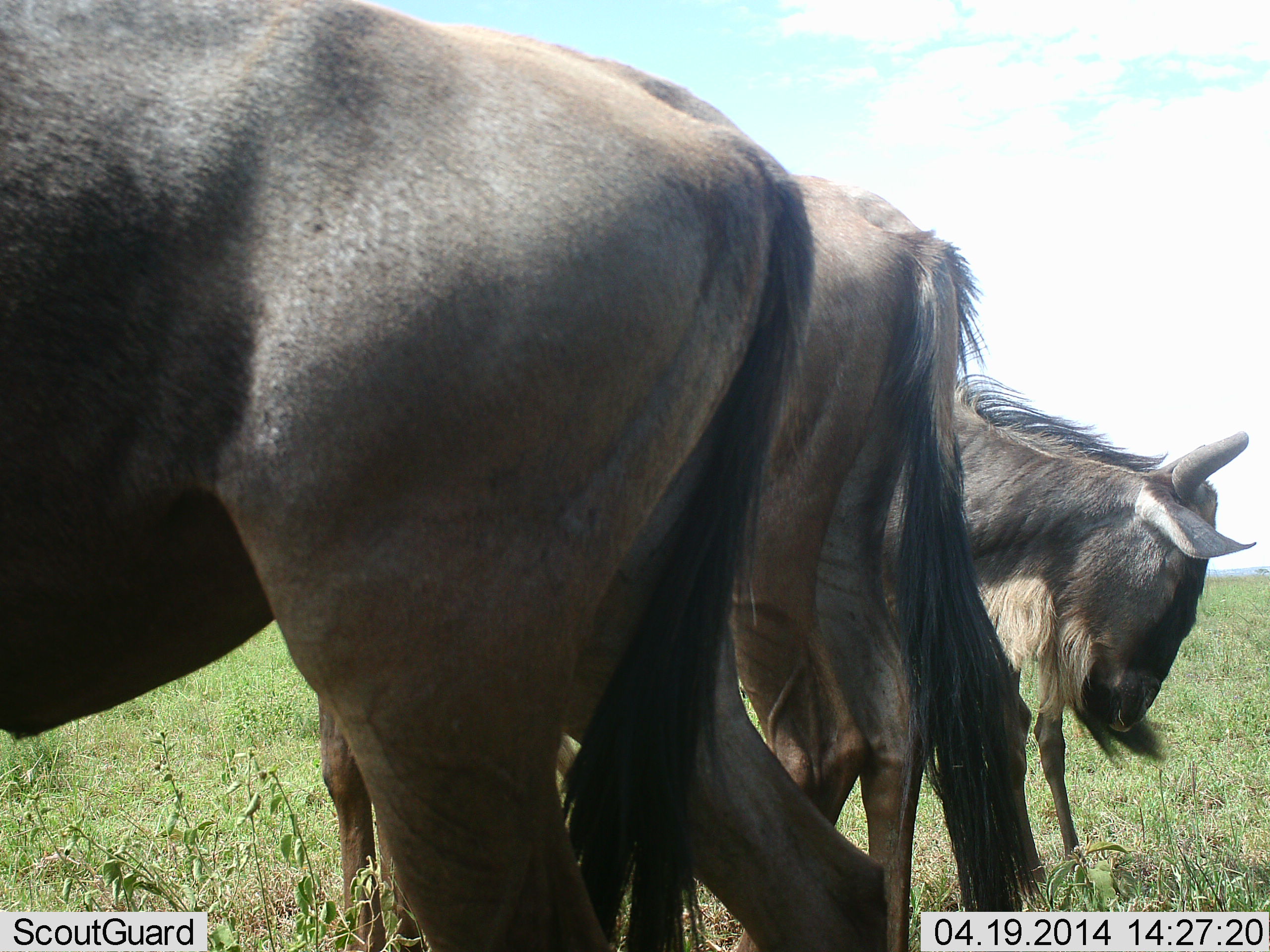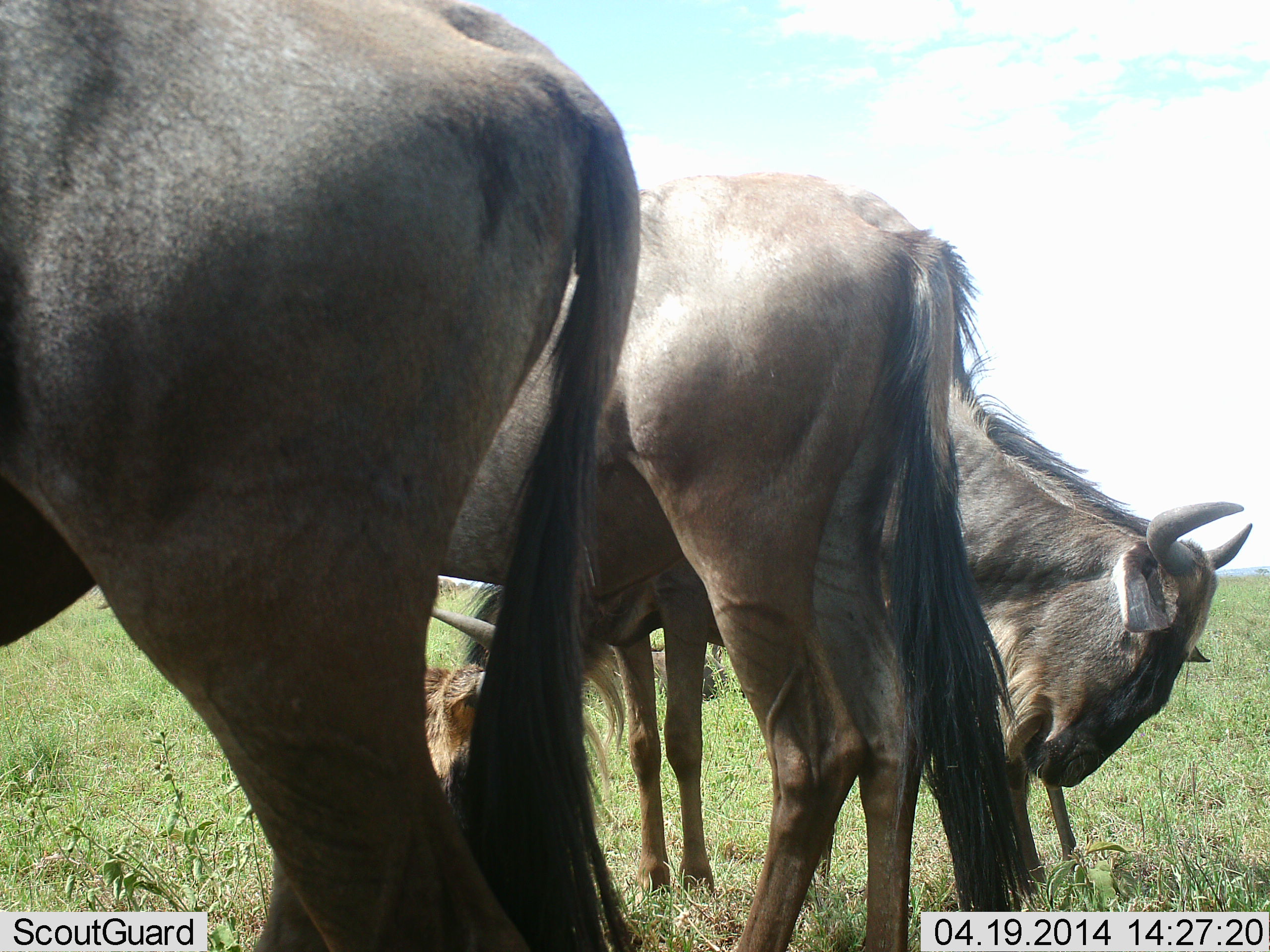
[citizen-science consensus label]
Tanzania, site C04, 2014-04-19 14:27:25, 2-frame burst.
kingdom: Animalia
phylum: Chordata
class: Mammalia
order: Artiodactyla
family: Bovidae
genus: Connochaetes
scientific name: Connochaetes taurinus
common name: blue wildebeest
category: wildebeest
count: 3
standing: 80%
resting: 0%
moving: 10%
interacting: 20%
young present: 0%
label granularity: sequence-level